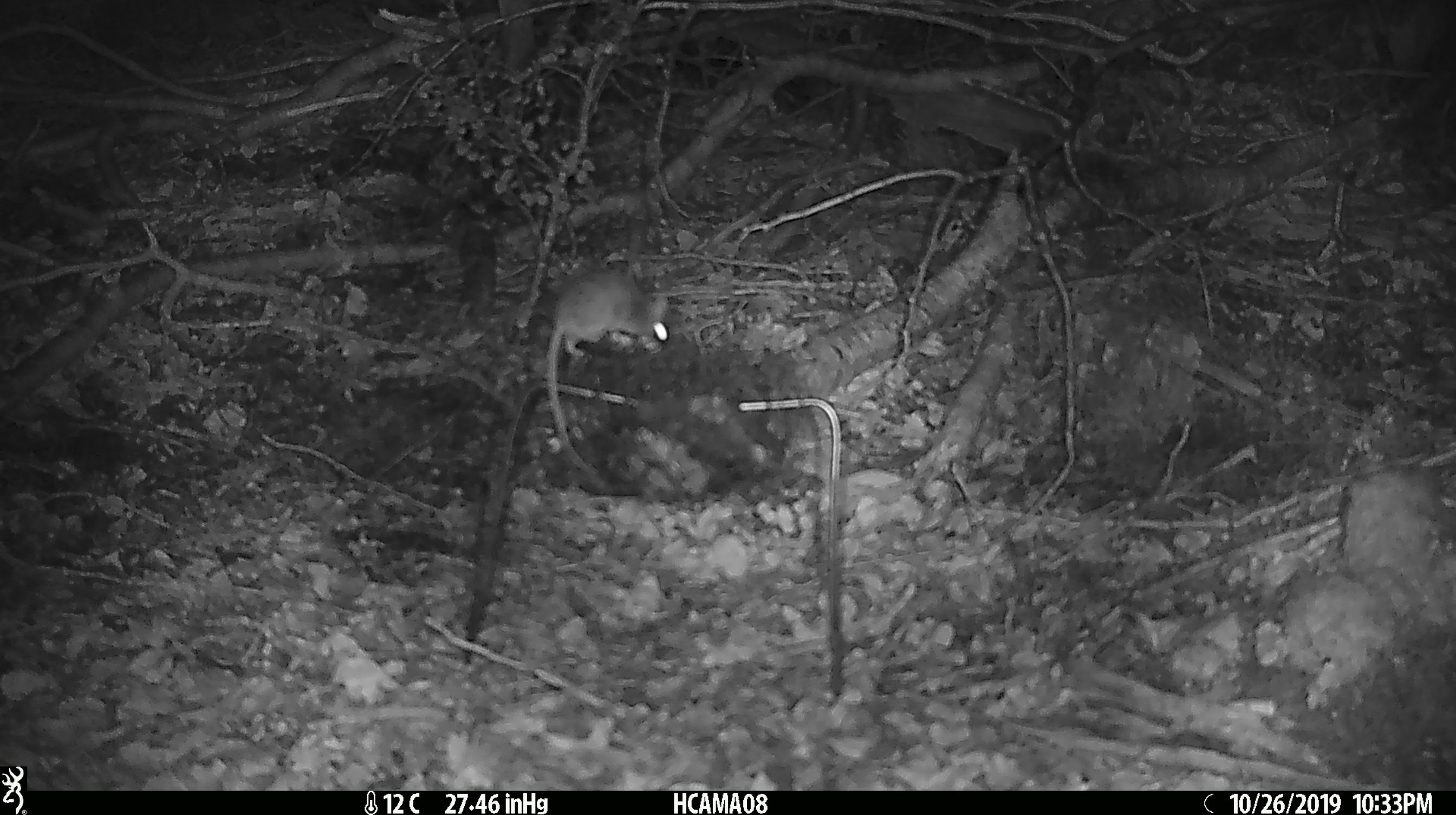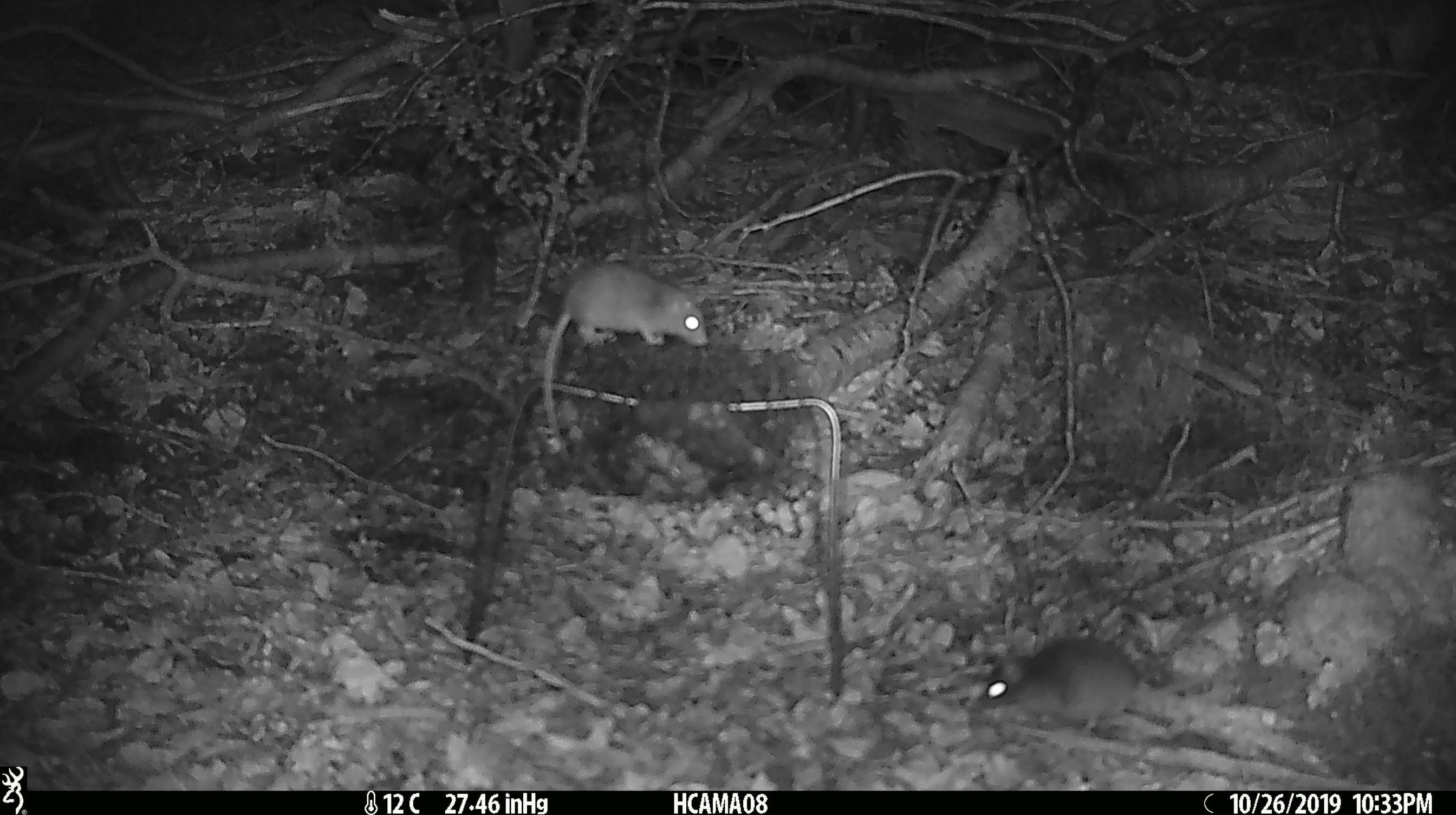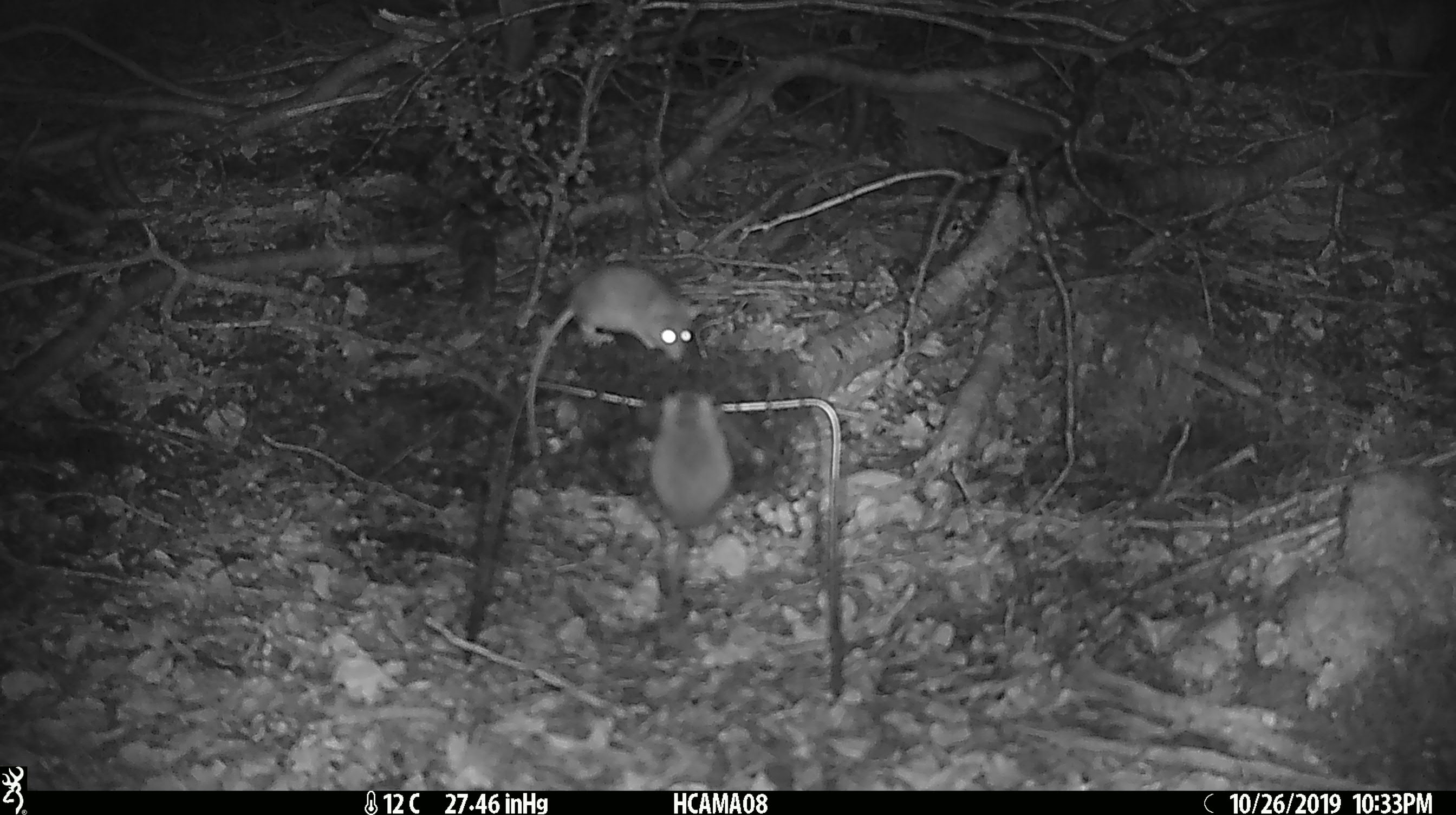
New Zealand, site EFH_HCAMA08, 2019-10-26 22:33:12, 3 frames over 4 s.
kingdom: Animalia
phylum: Chordata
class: Mammalia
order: Rodentia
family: Muridae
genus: Mus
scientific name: Mus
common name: mouse